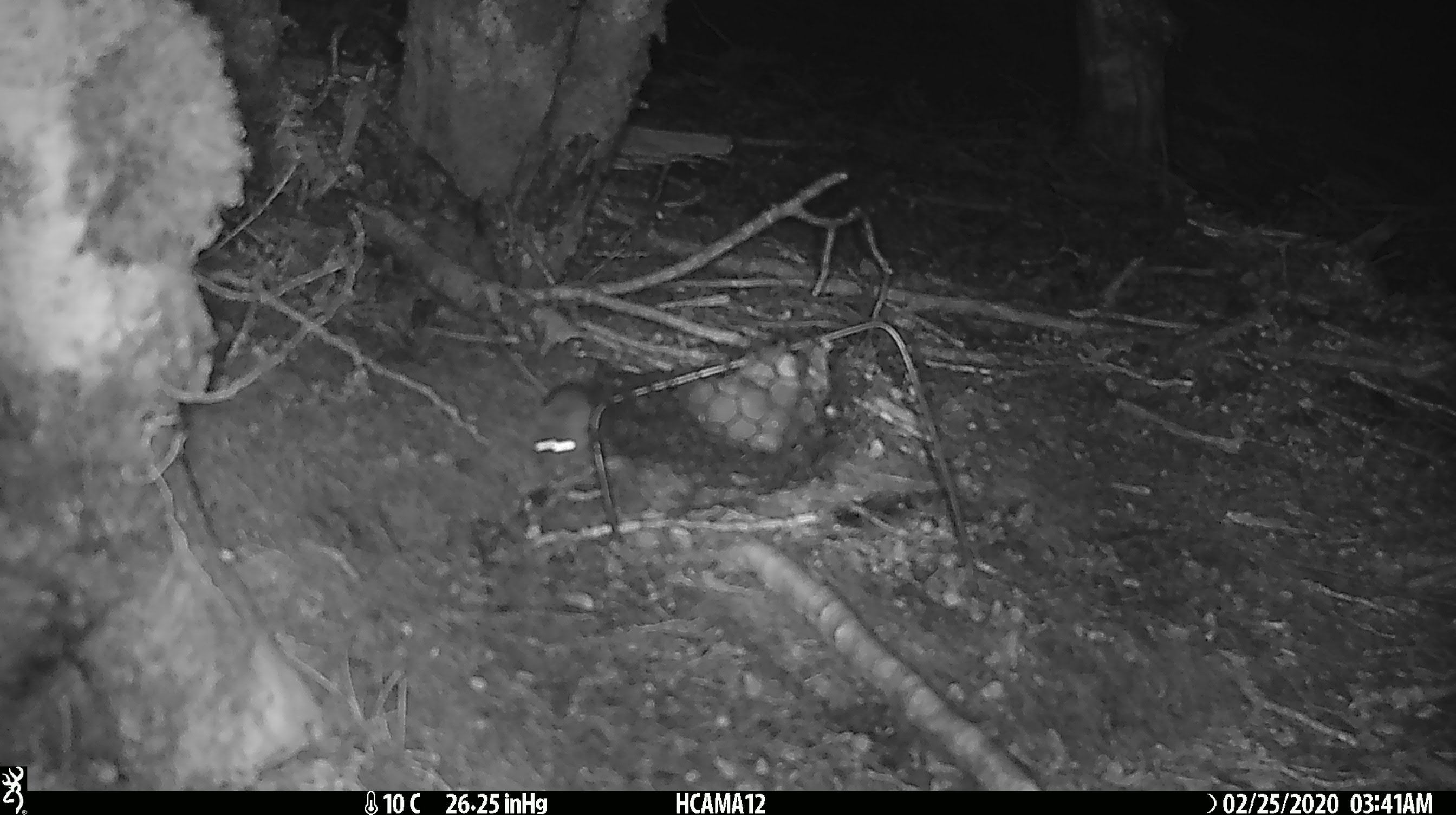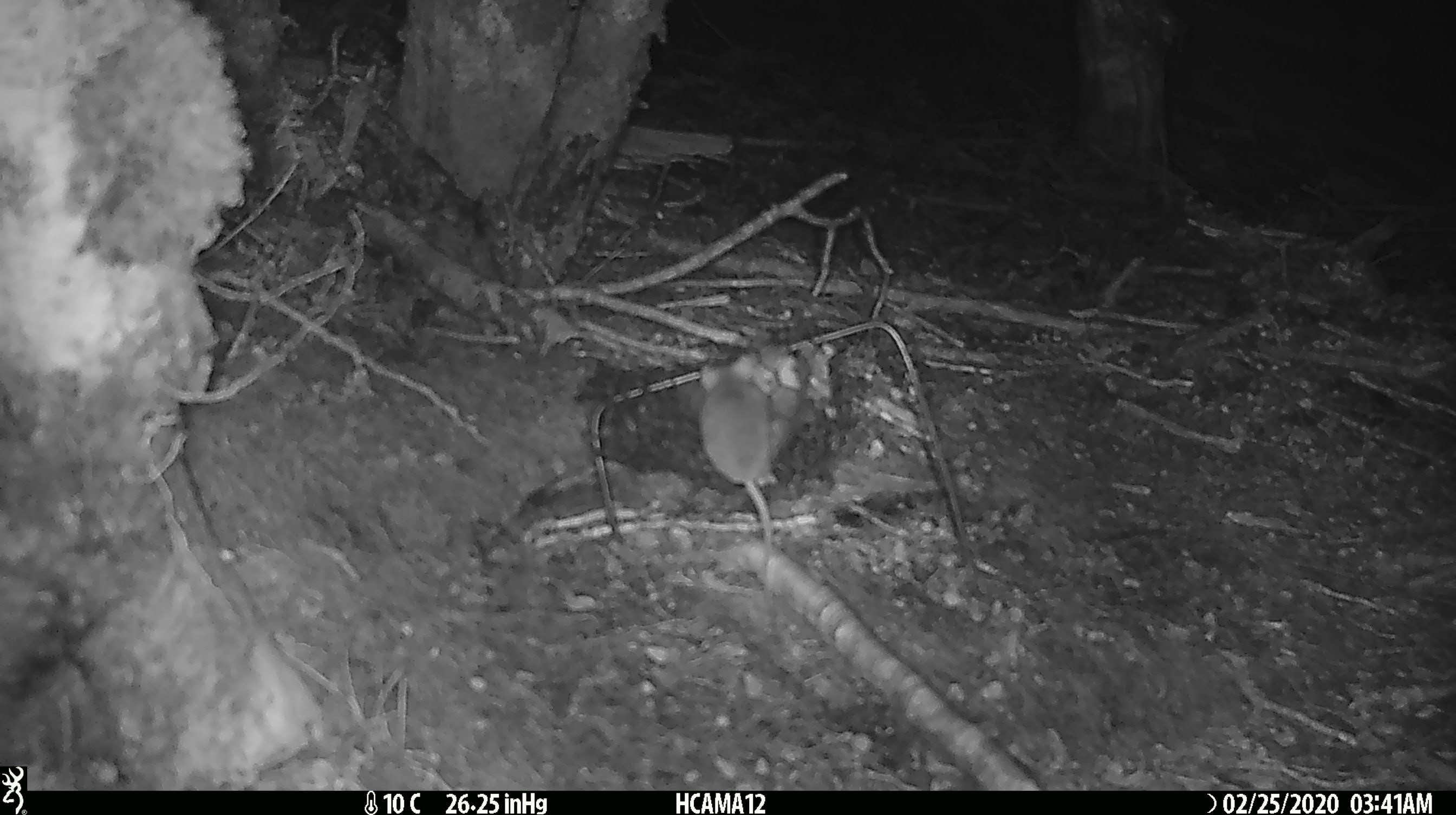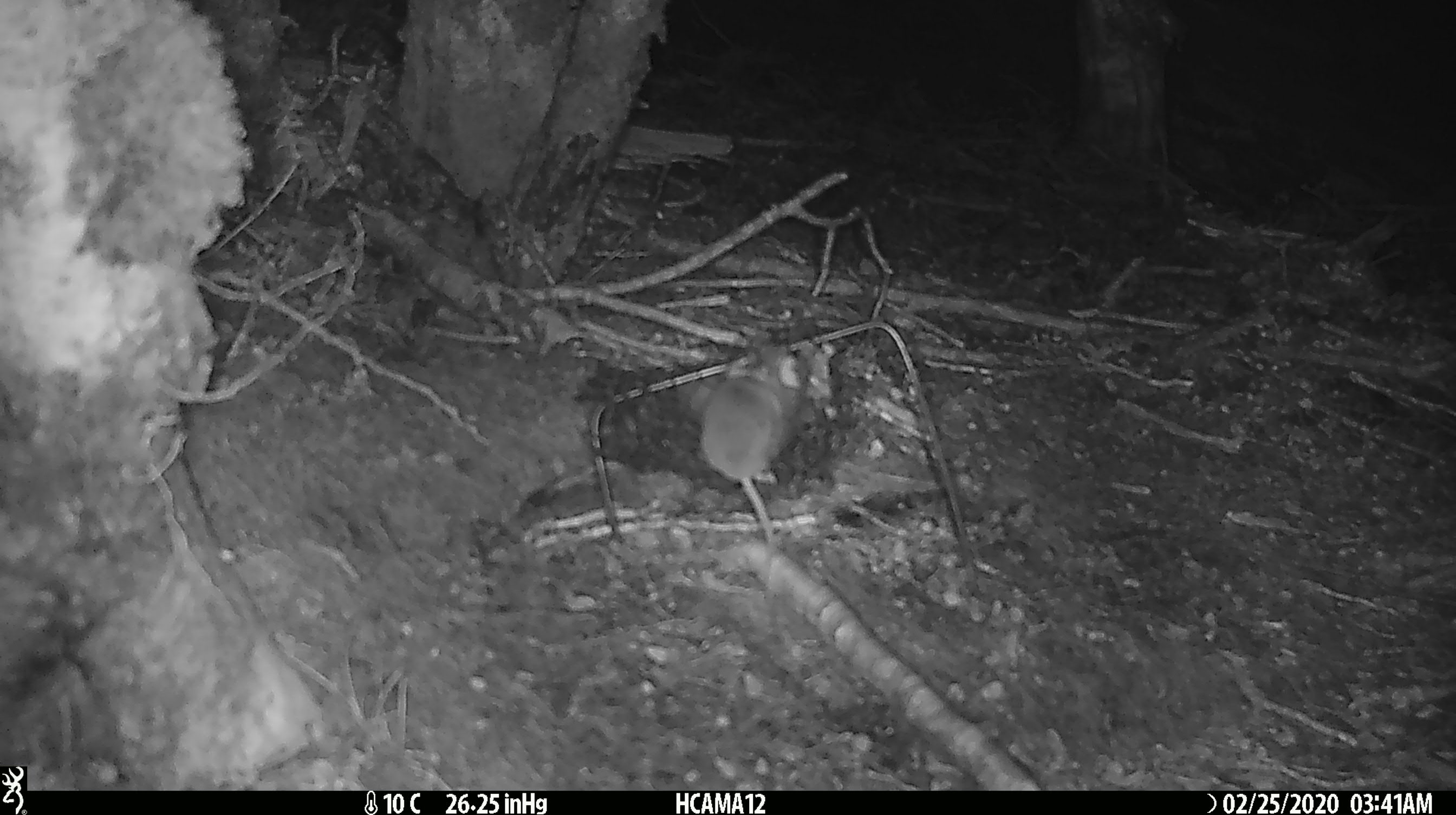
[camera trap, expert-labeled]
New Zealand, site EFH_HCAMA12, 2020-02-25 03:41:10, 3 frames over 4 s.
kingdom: Animalia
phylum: Chordata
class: Mammalia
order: Rodentia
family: Muridae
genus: Mus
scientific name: Mus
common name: mouse